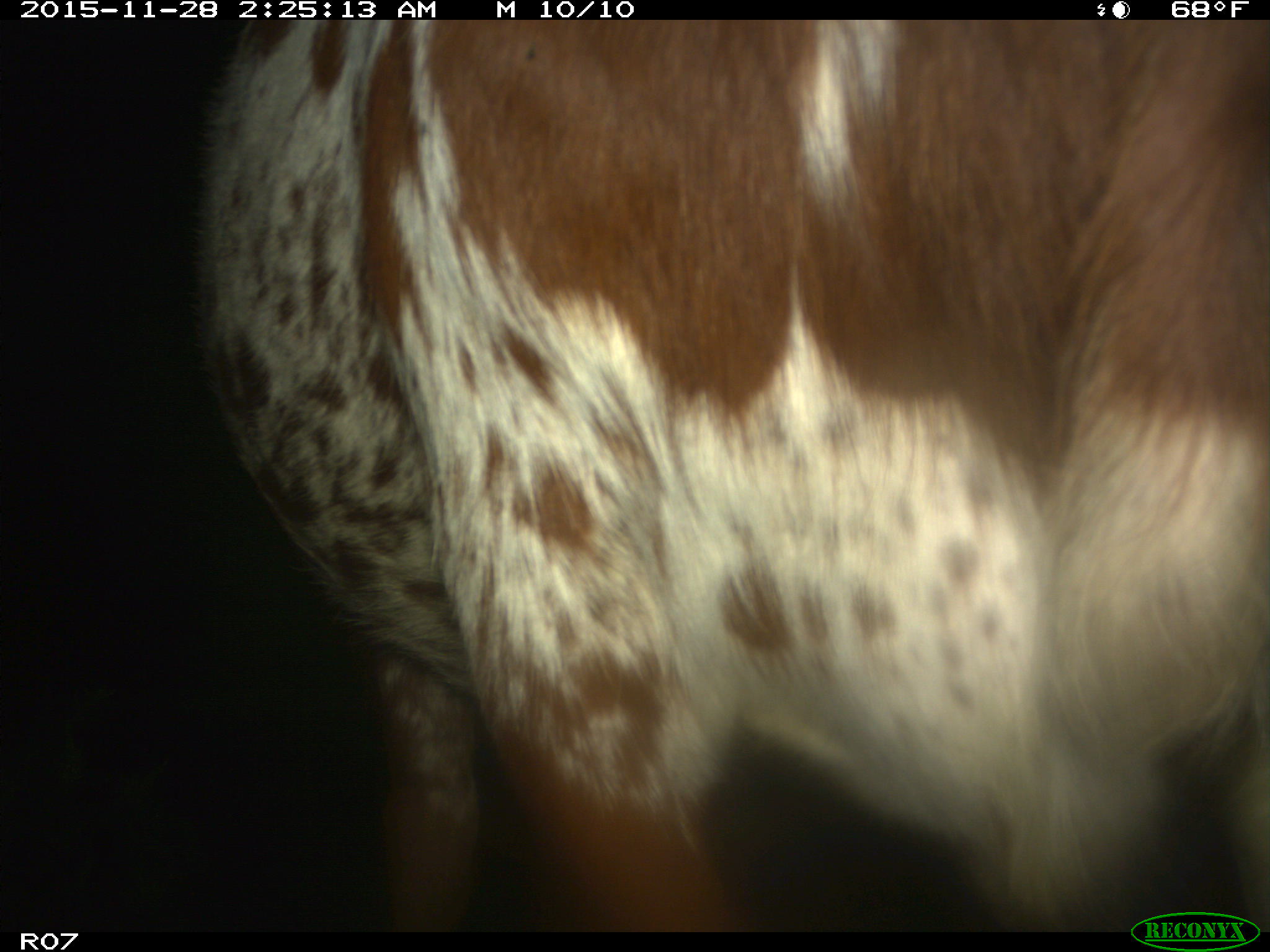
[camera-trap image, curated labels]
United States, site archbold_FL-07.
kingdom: Animalia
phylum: Chordata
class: Mammalia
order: Artiodactyla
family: Bovidae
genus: Bos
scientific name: Bos taurus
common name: domestic cow